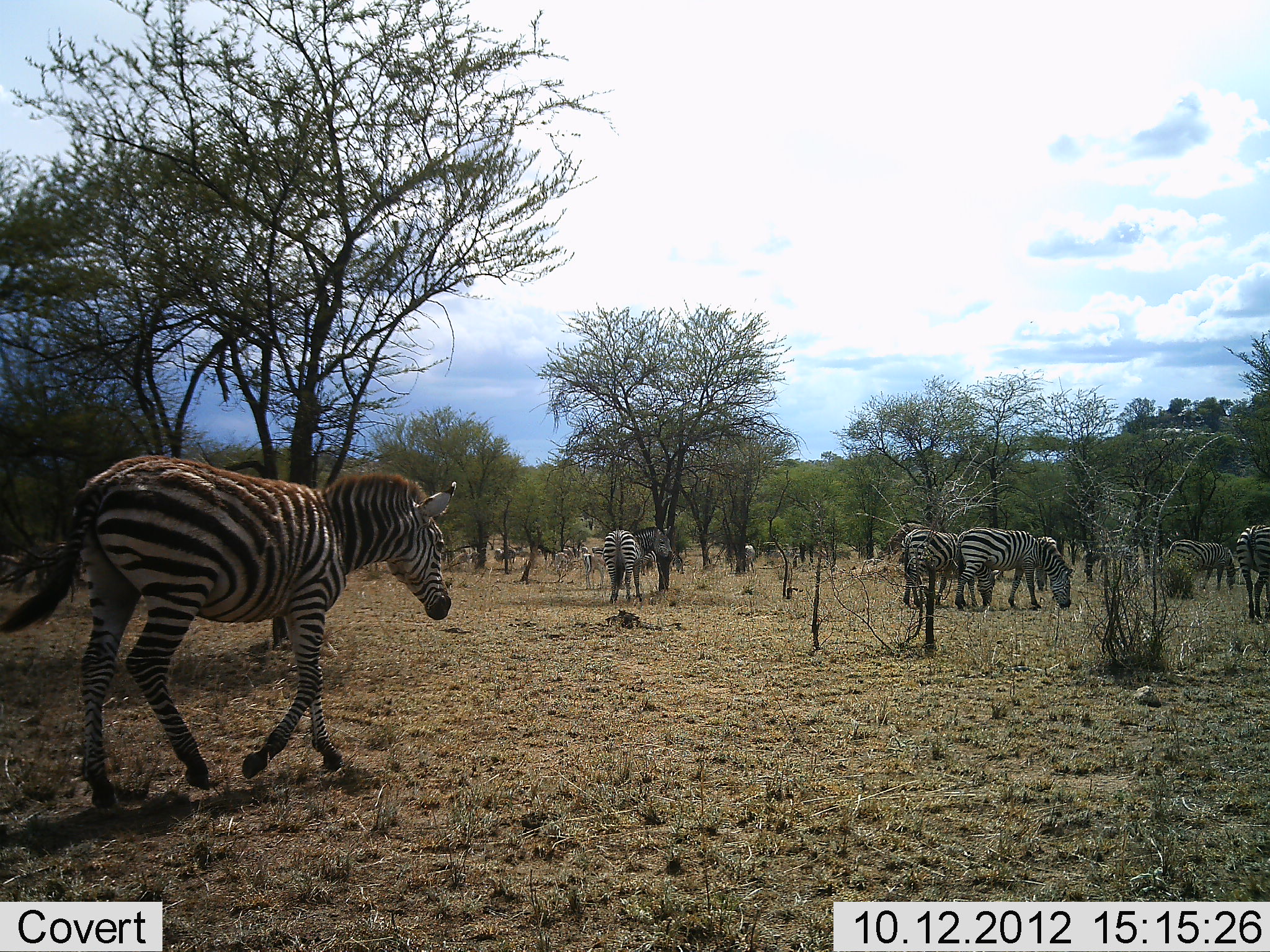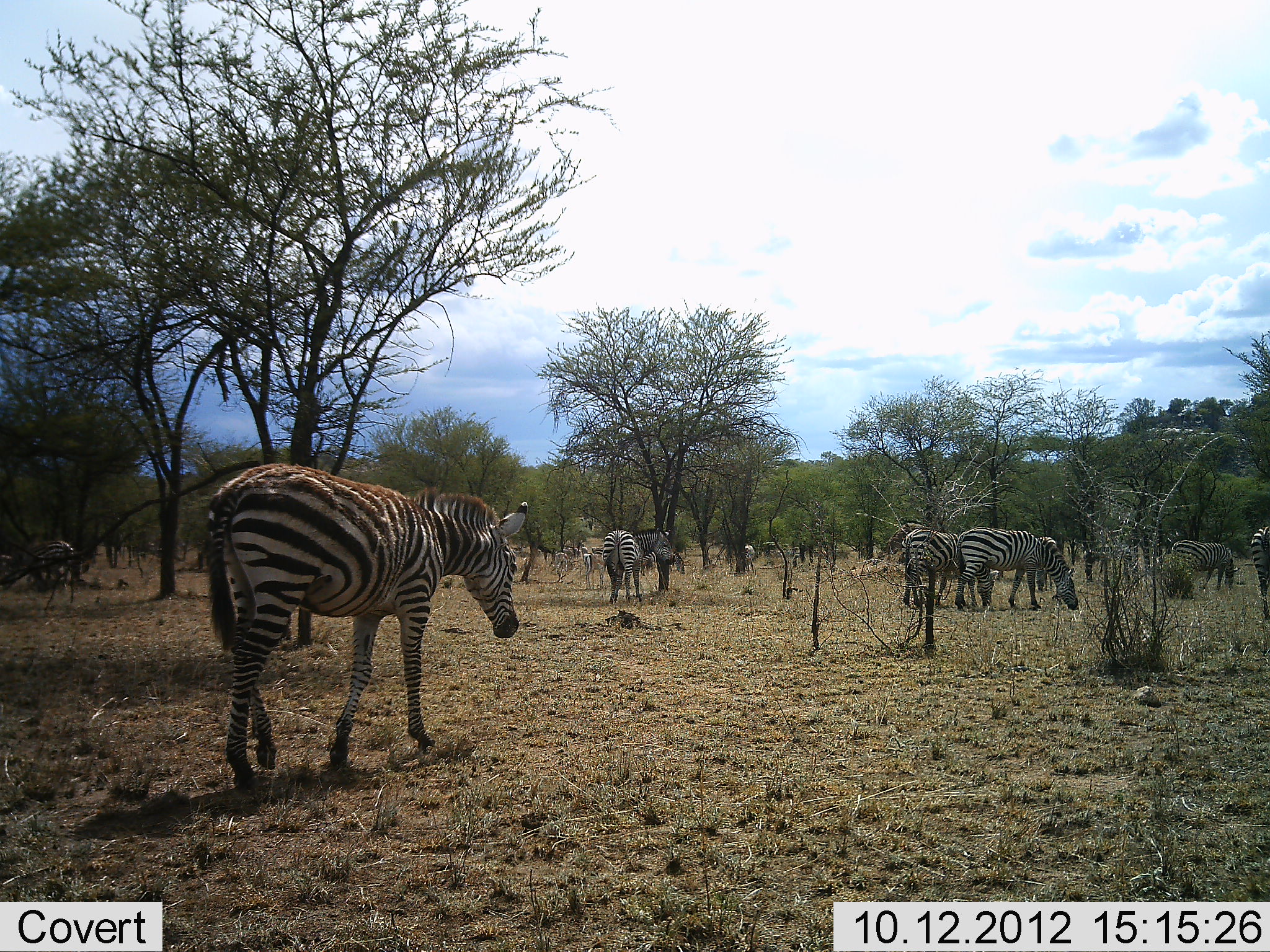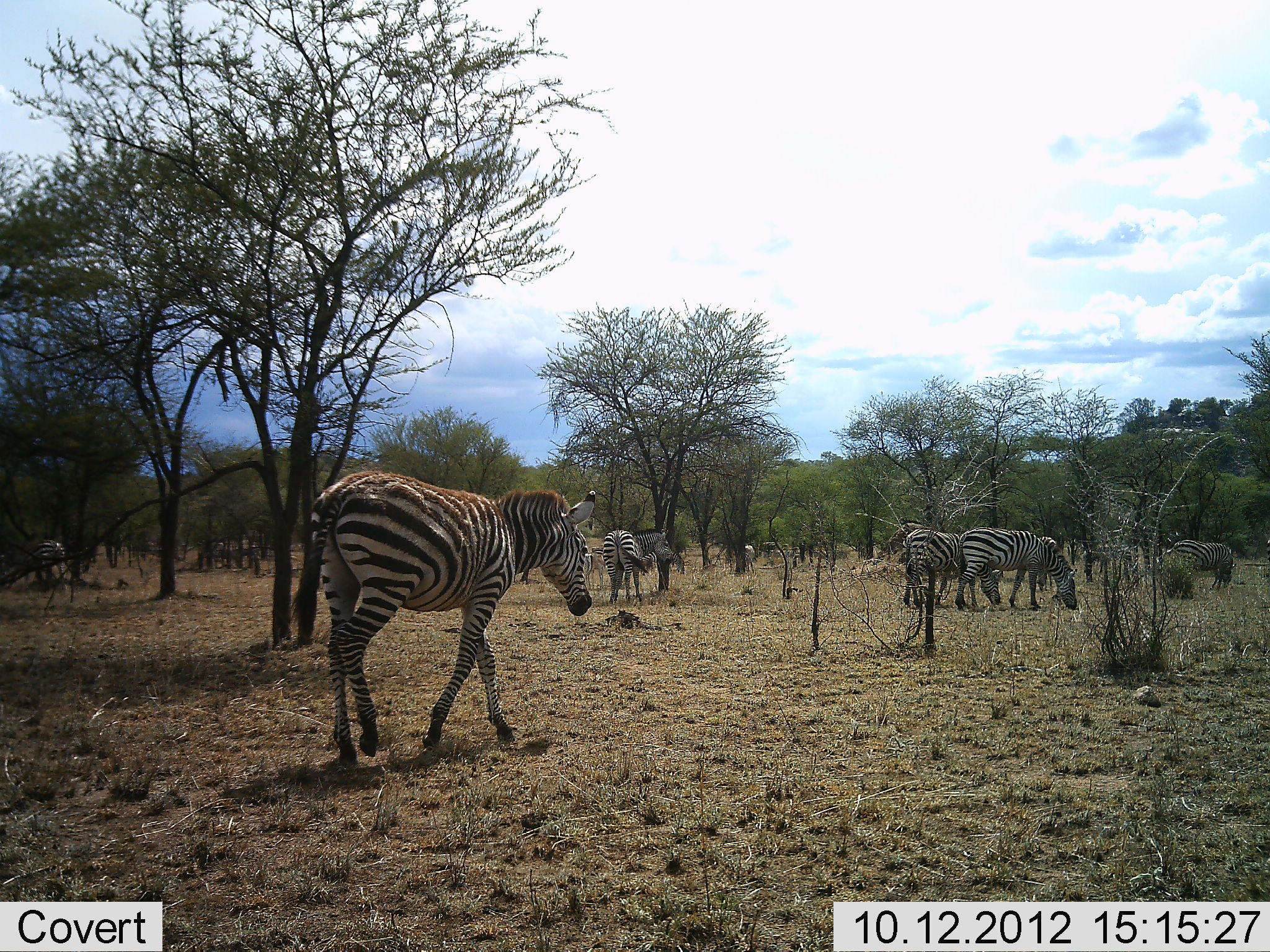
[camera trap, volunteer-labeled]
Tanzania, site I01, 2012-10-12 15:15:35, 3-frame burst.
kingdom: Animalia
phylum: Chordata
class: Mammalia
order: Perissodactyla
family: Equidae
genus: Equus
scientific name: Equus quagga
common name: plains zebra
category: zebra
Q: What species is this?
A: Zebra (plains zebra) (Equus quagga).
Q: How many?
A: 9.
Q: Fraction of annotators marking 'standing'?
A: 73%.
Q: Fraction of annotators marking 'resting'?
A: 9%.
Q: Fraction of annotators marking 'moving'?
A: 82%.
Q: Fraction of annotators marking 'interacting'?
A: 9%.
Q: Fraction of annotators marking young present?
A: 0%.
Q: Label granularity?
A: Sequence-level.